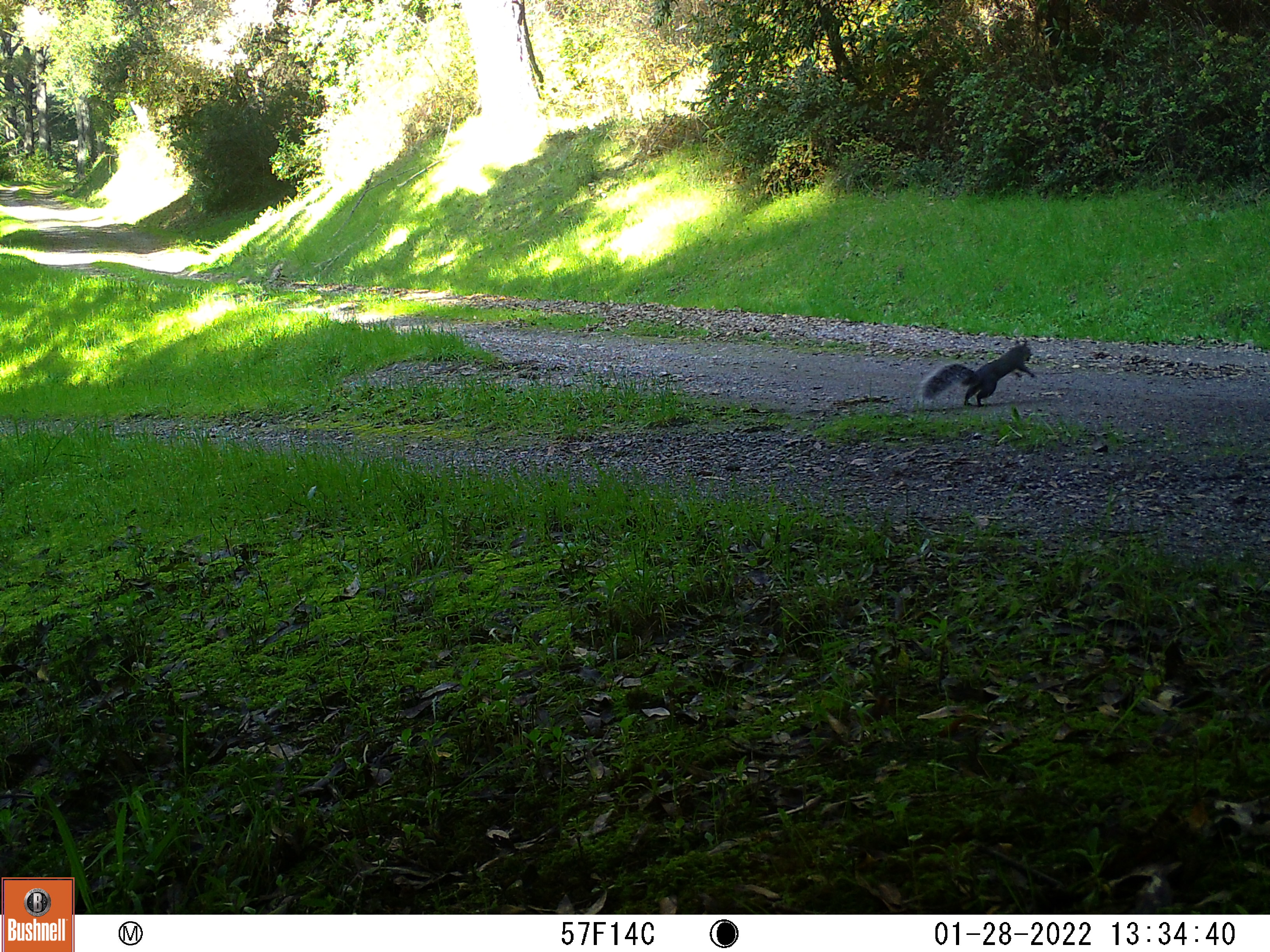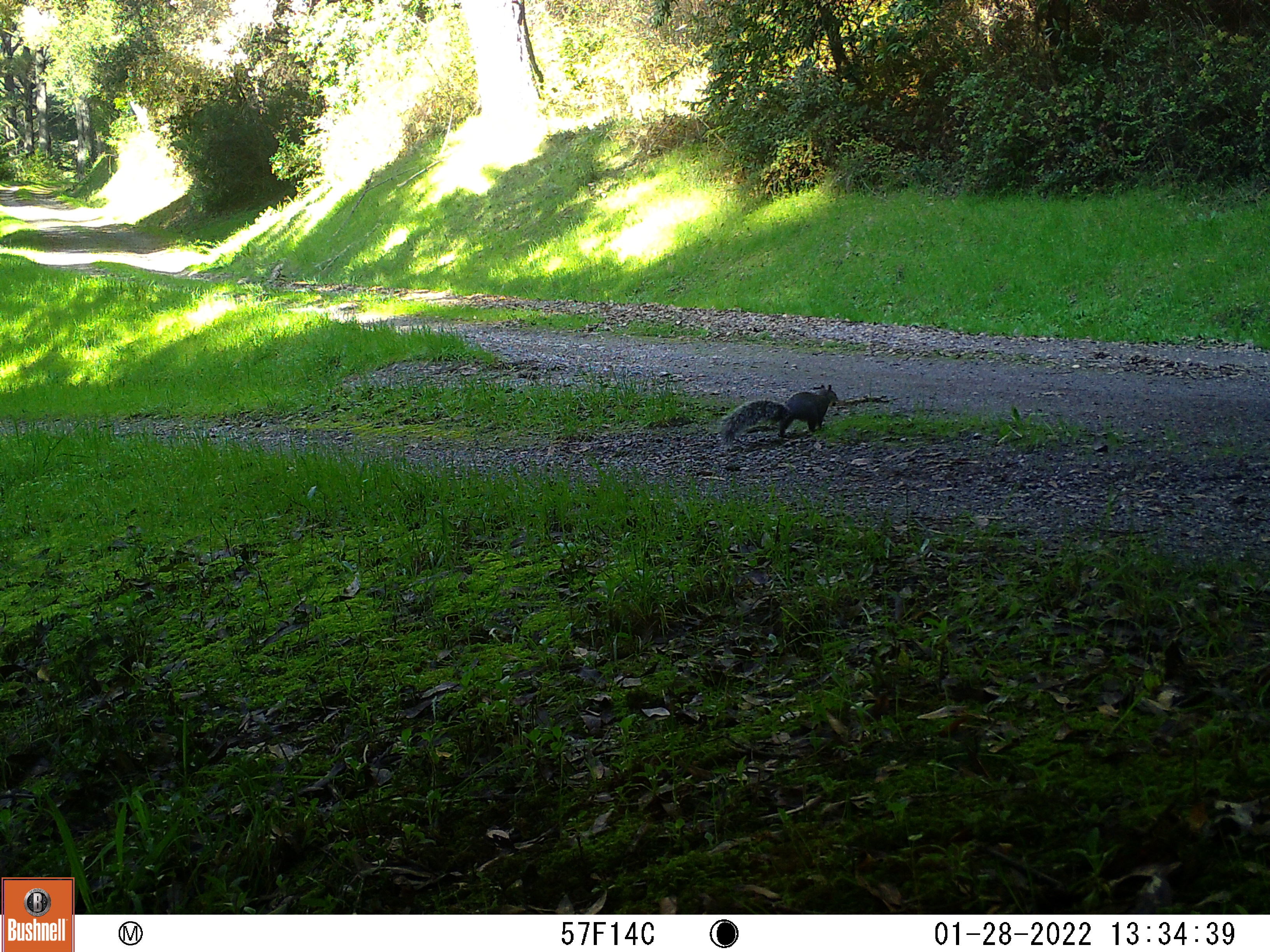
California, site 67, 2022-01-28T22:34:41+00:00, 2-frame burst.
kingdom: Animalia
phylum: Chordata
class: Mammalia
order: Rodentia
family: Sciuridae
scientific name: Sciuridae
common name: squirrel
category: unknown squirrel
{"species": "unknown squirrel (squirrel) (Sciuridae)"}